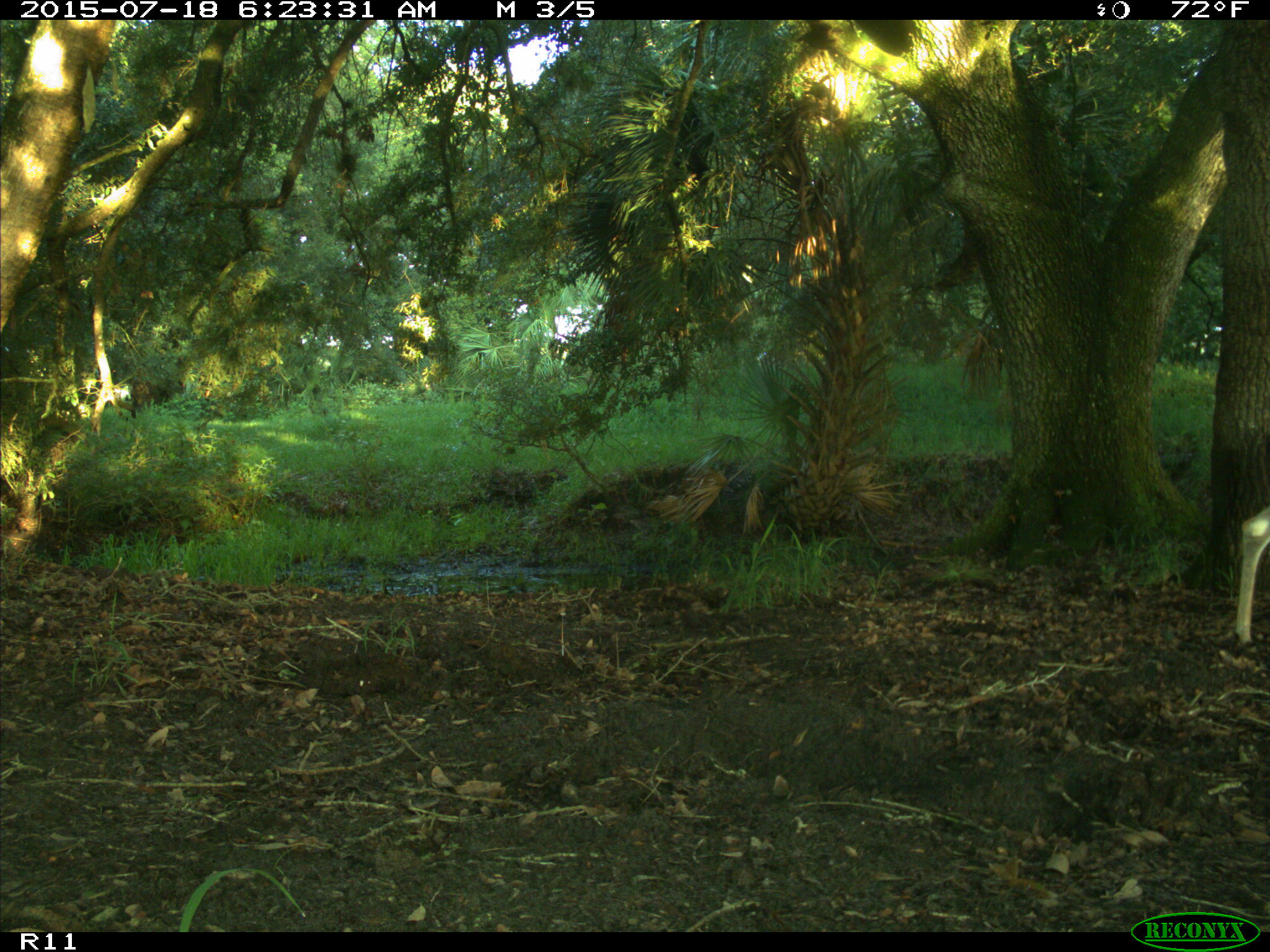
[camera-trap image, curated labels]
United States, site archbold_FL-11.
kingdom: Animalia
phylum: Chordata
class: Mammalia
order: Artiodactyla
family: Cervidae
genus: Odocoileus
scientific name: Odocoileus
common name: deer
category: unidentified deer